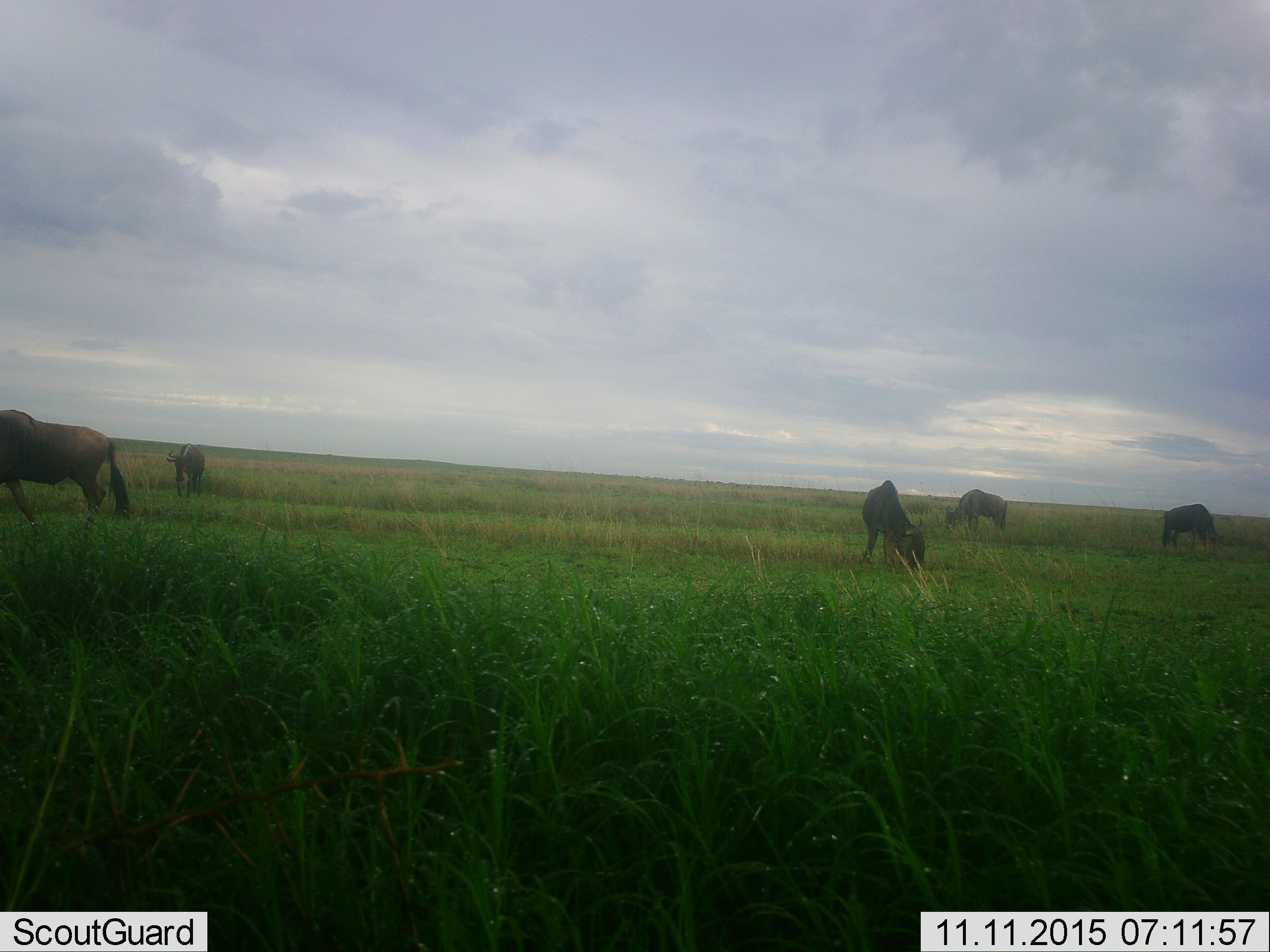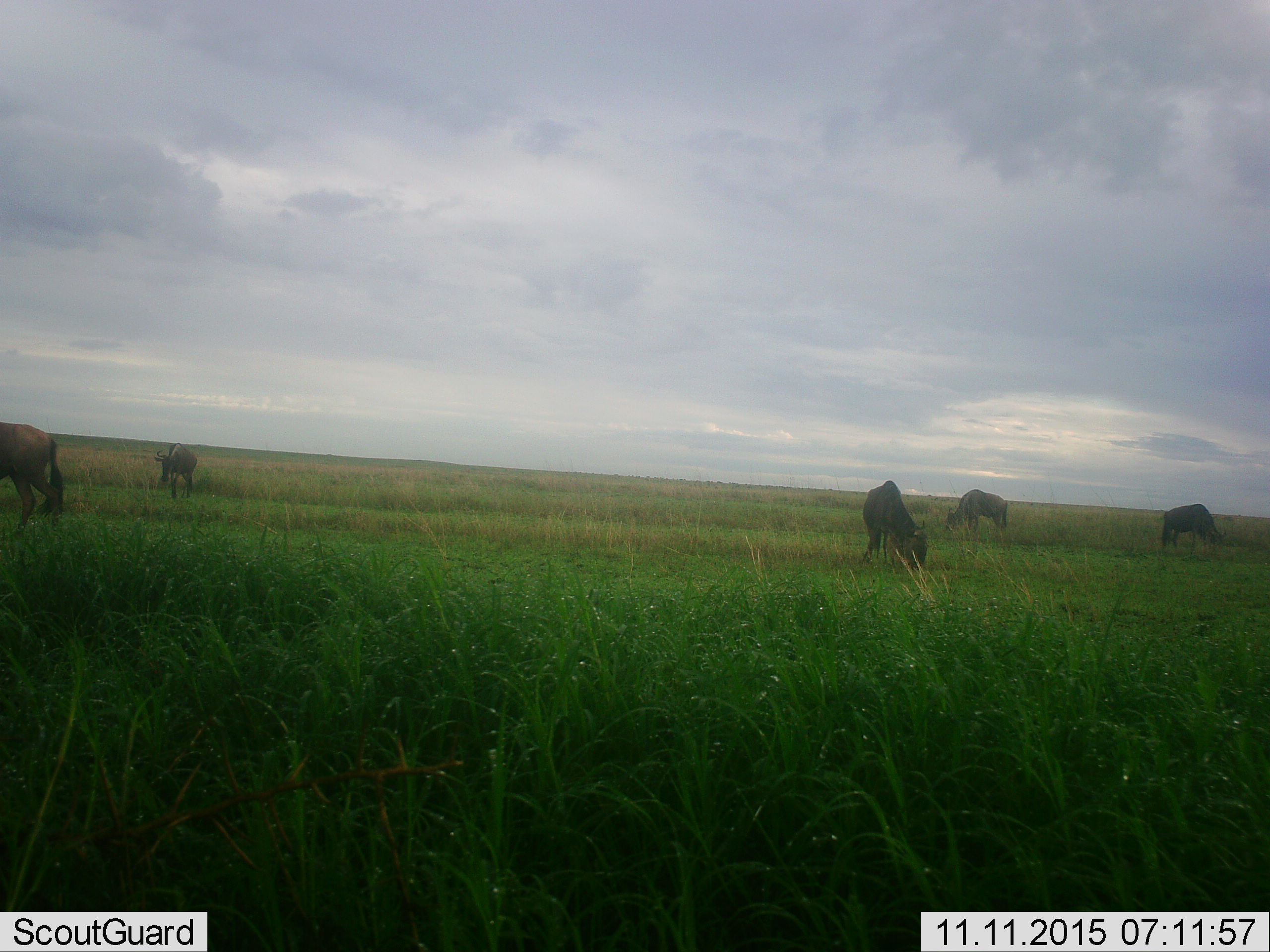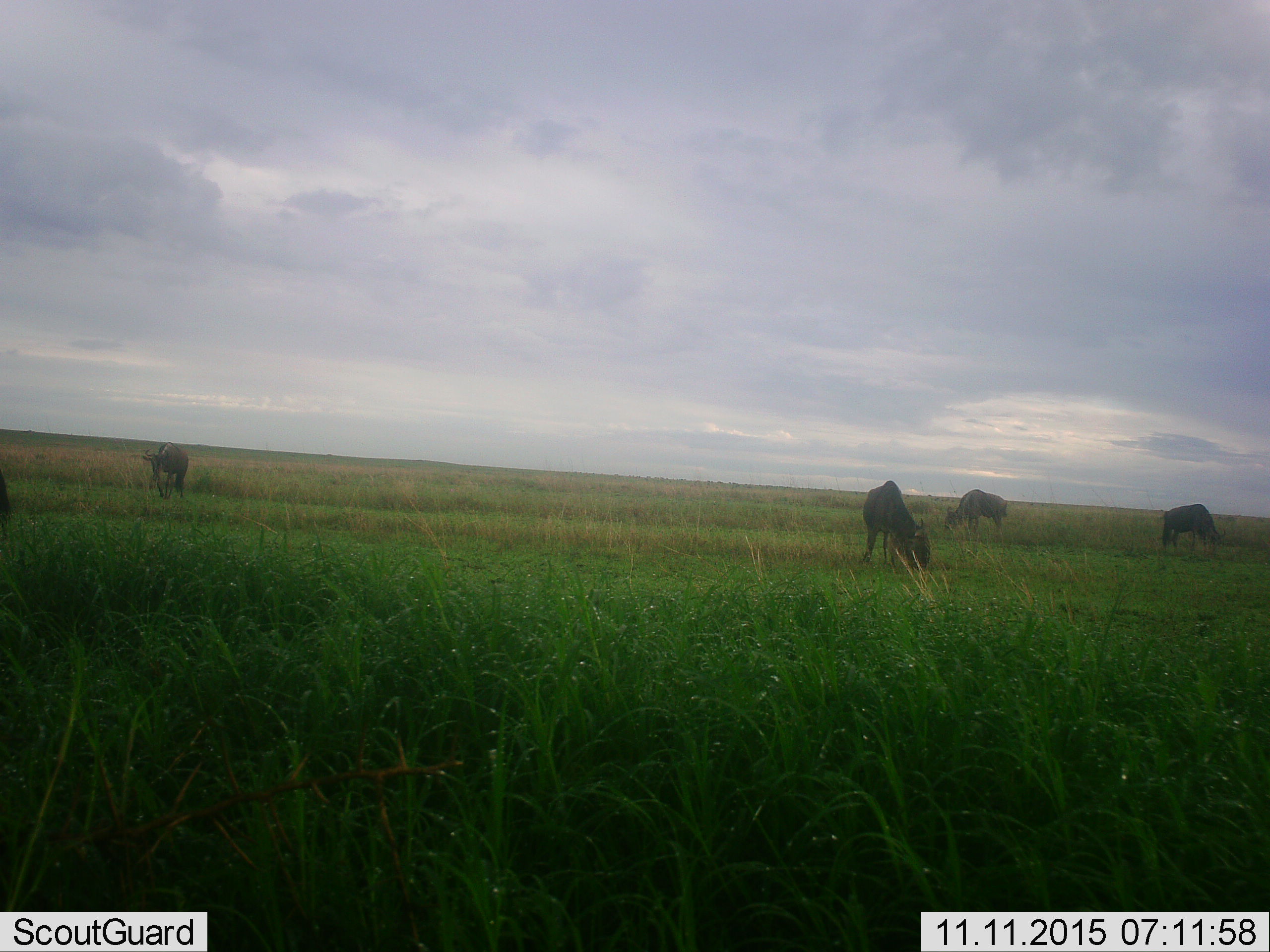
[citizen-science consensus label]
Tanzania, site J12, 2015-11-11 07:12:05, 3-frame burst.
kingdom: Animalia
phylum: Chordata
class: Mammalia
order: Artiodactyla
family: Bovidae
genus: Connochaetes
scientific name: Connochaetes taurinus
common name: blue wildebeest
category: wildebeest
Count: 5.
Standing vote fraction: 56%.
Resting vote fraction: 0%.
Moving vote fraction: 78%.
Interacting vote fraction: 0%.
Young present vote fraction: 0%.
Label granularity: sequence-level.